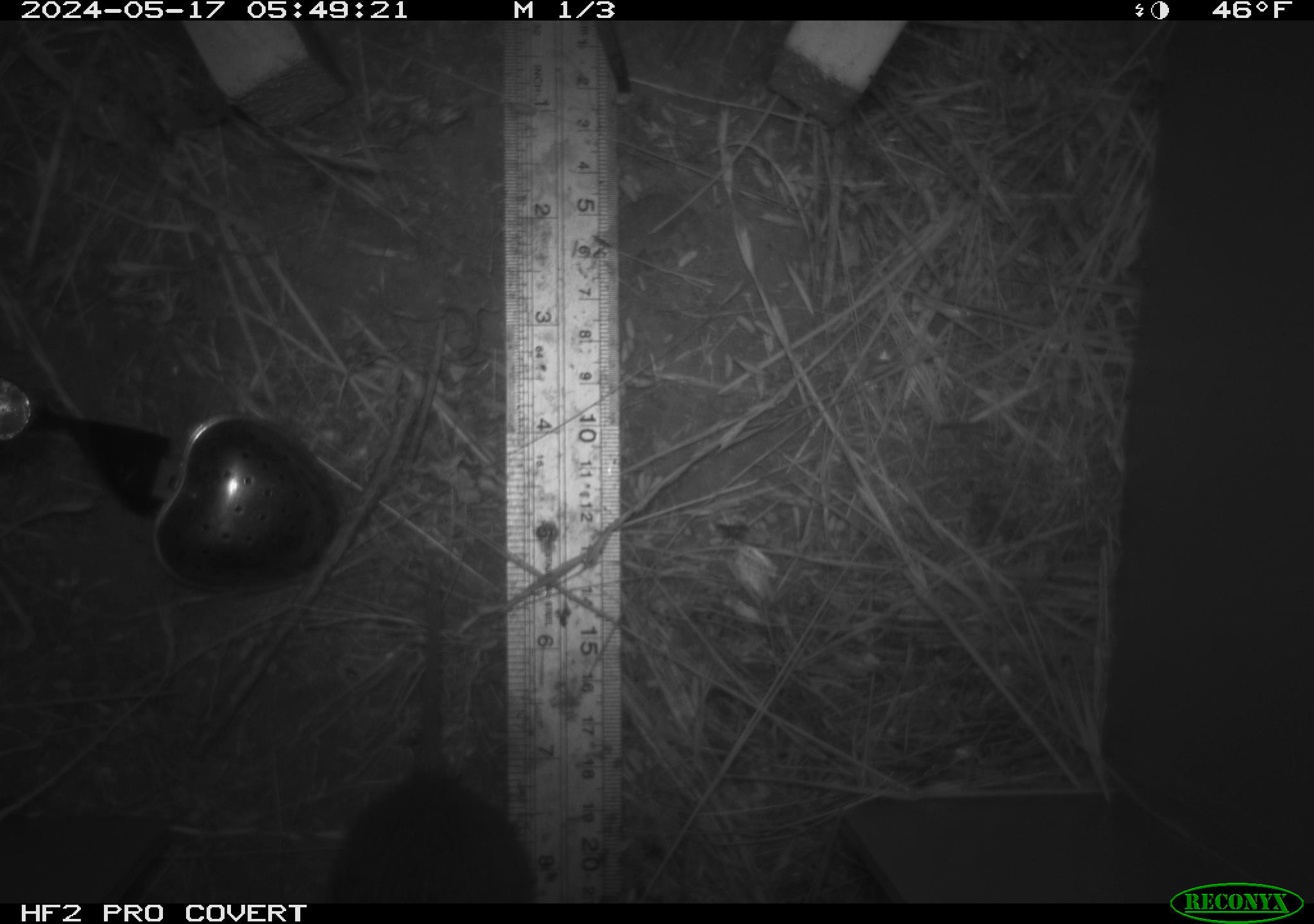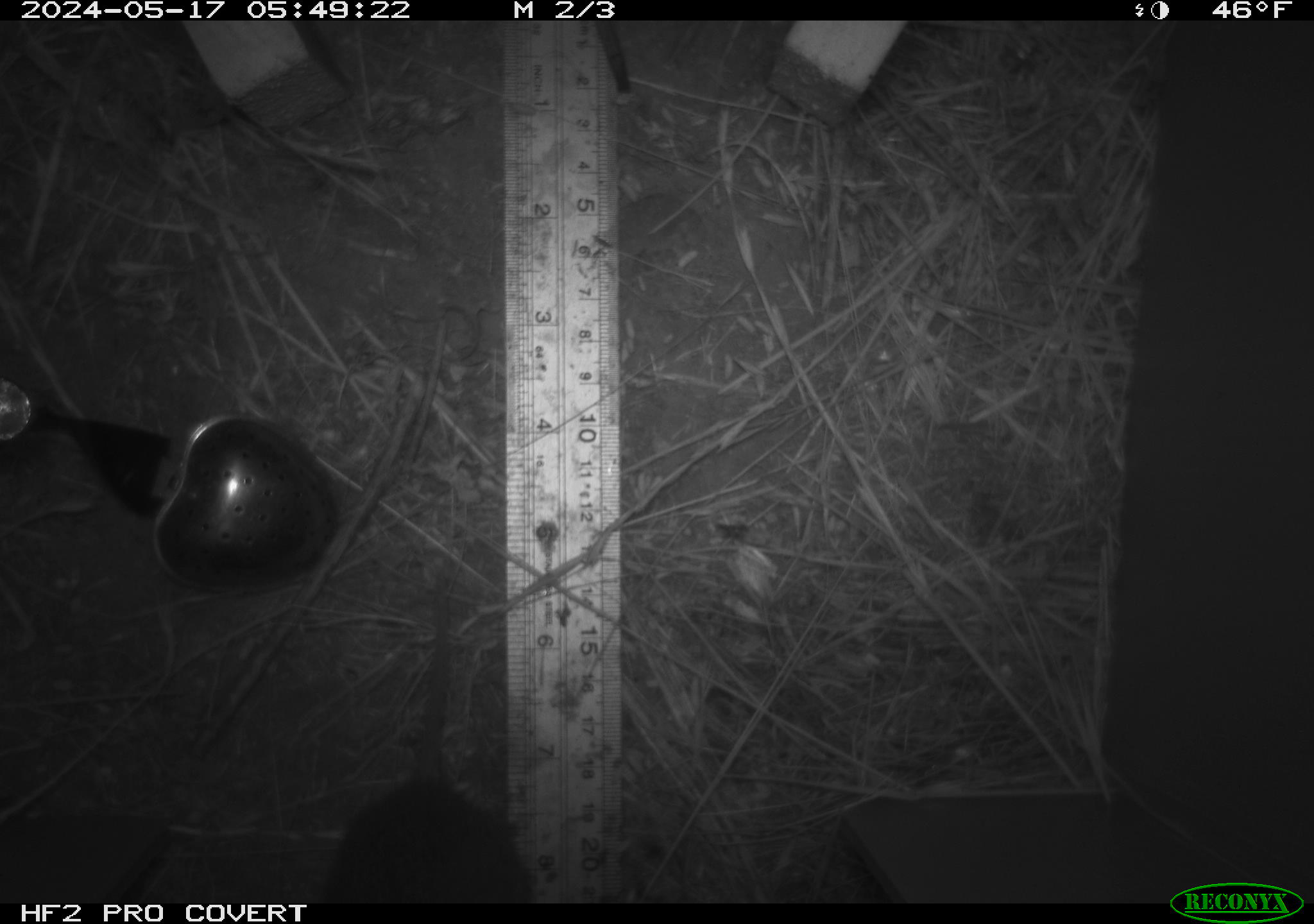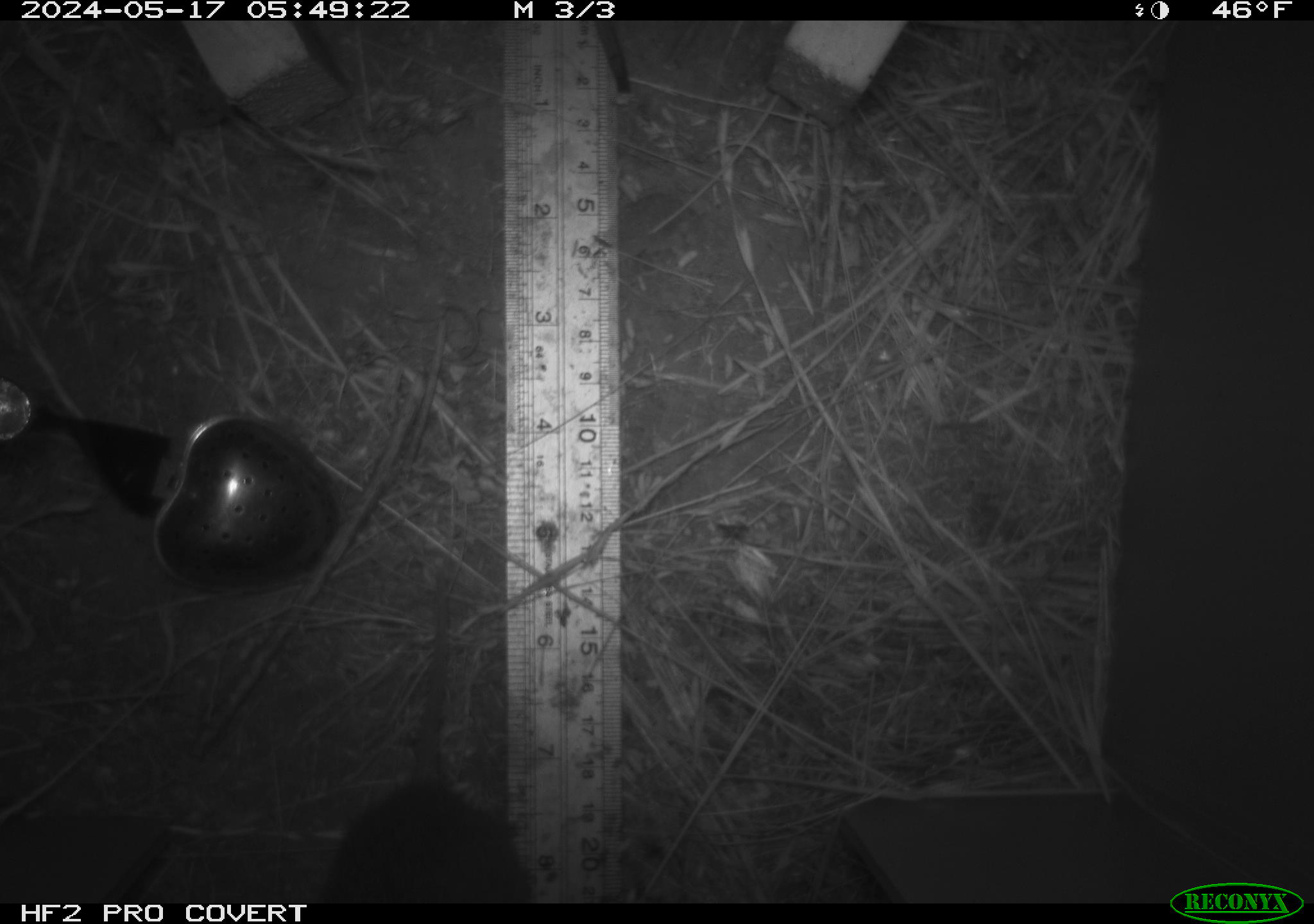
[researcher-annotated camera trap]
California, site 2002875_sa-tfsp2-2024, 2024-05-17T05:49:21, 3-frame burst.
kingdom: Animalia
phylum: Chordata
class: Mammalia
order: Rodentia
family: Cricetidae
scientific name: Arvicolinae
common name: voles, lemmings, and muskrats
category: arvicolinae subfamily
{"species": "arvicolinae subfamily (voles, lemmings, and muskrats) (Arvicolinae)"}